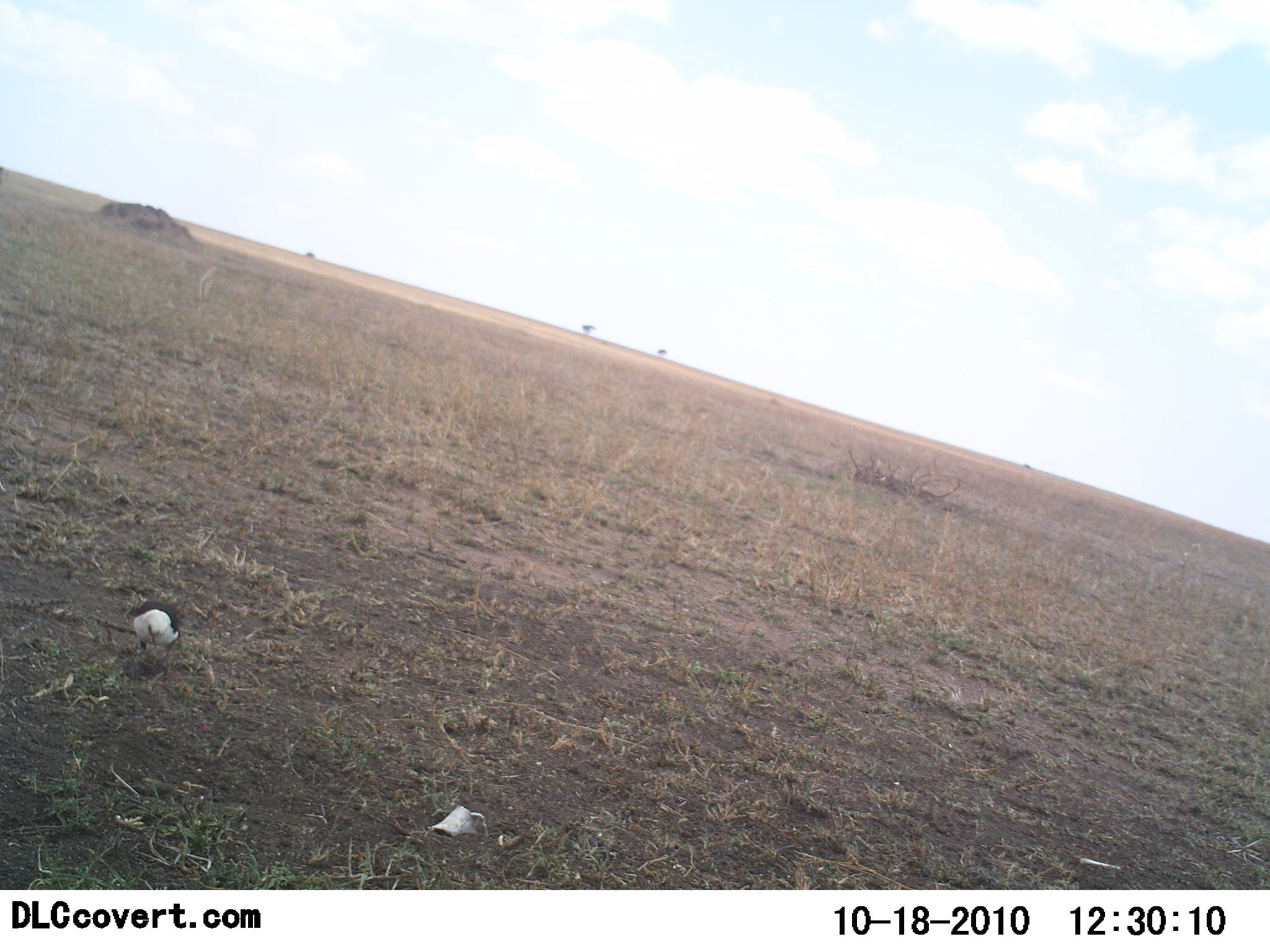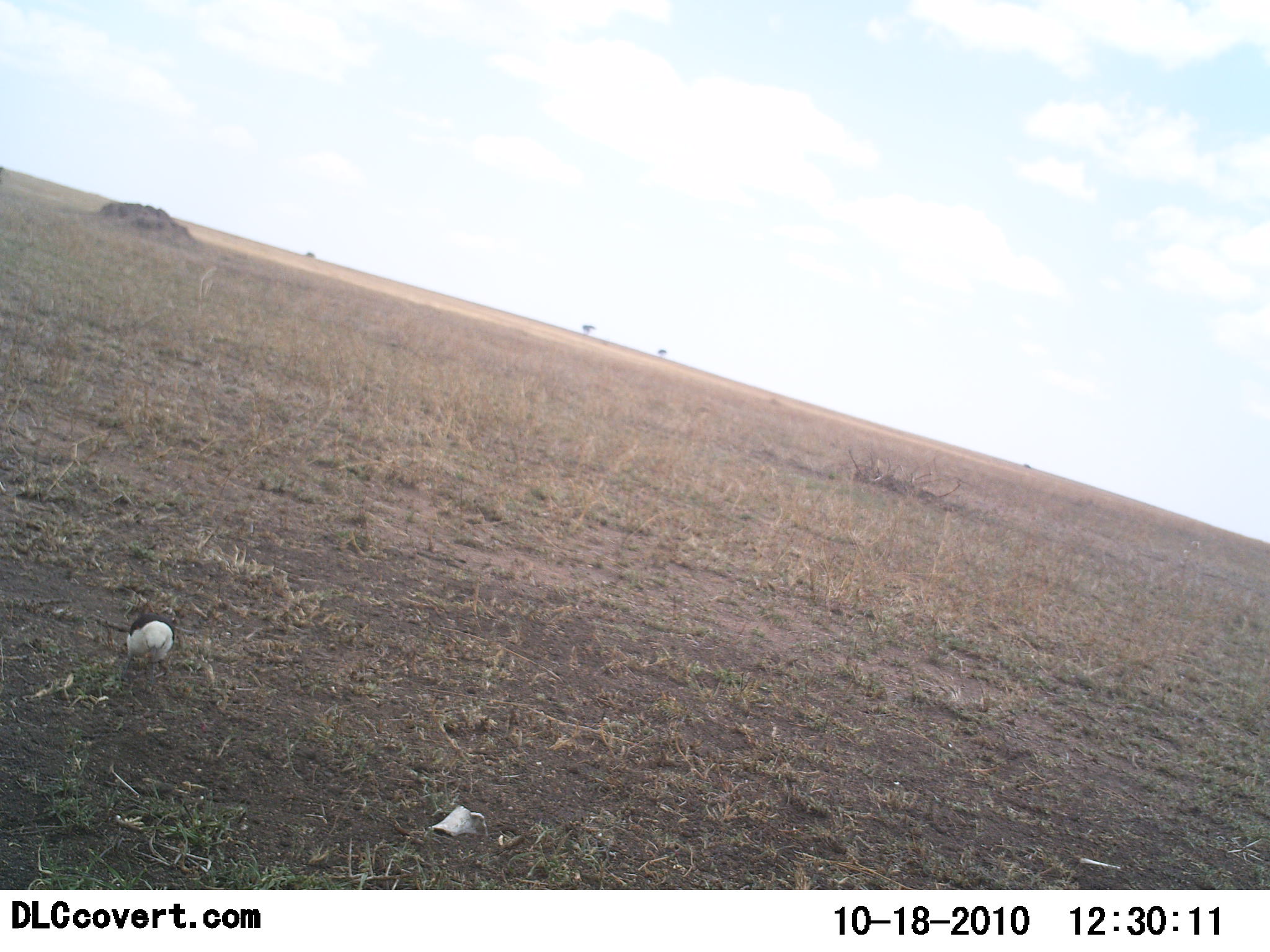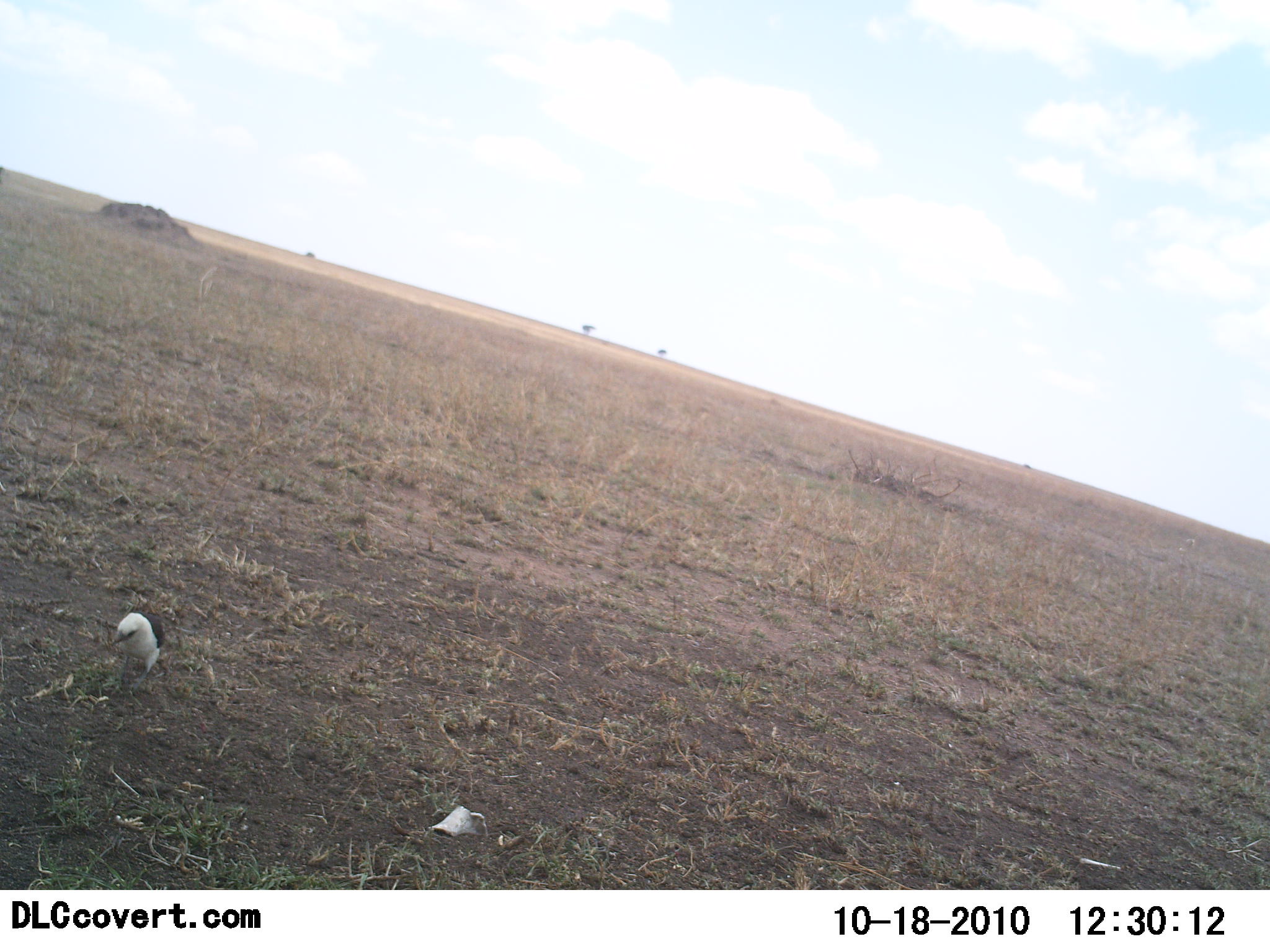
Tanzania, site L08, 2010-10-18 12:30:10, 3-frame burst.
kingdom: Animalia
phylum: Chordata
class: Aves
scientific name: Aves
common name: bird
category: otherbird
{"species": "otherbird (bird) (Aves)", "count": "1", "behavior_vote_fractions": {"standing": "31%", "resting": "0%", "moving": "38%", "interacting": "0%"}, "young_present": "0%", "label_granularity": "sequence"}